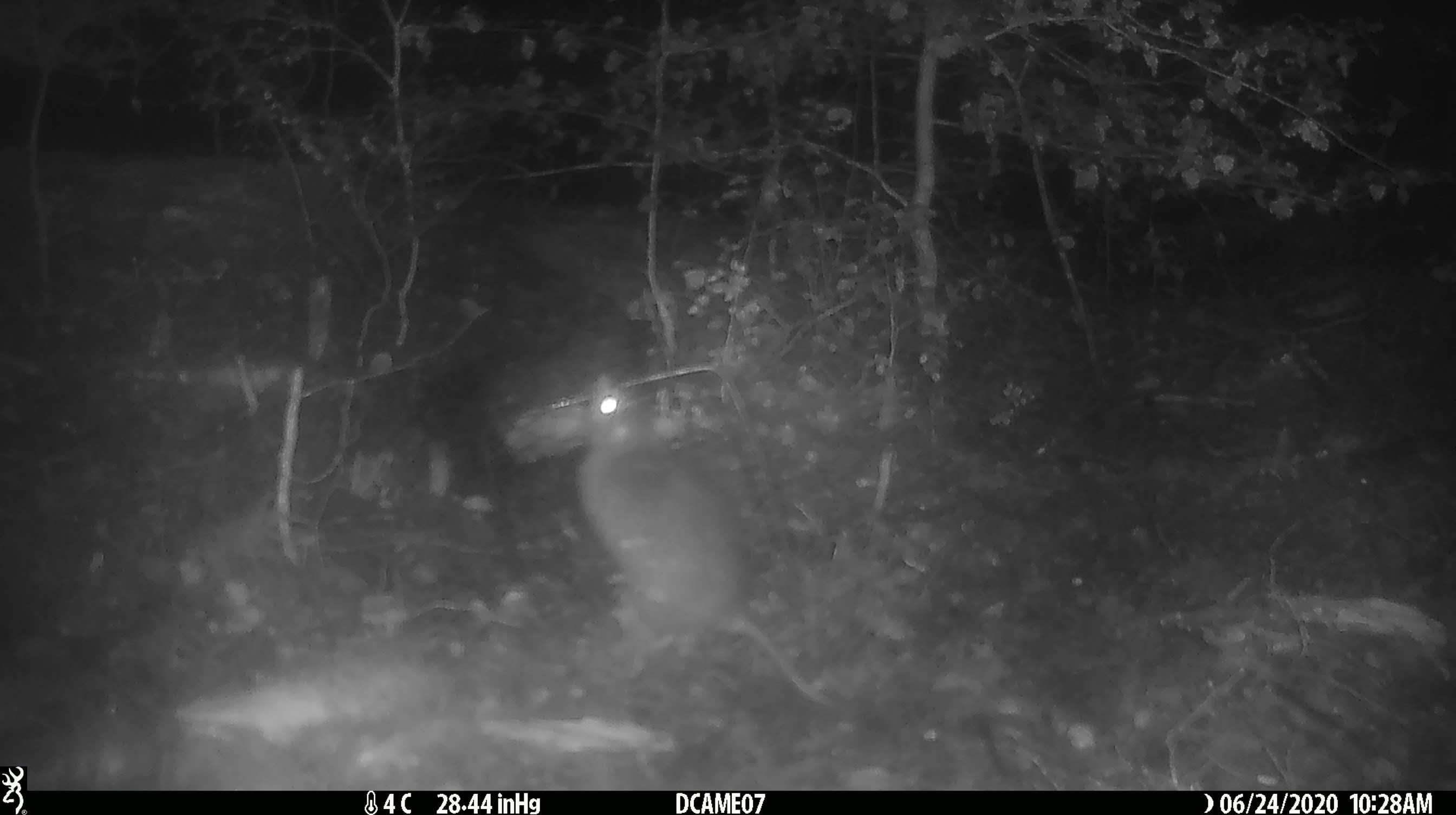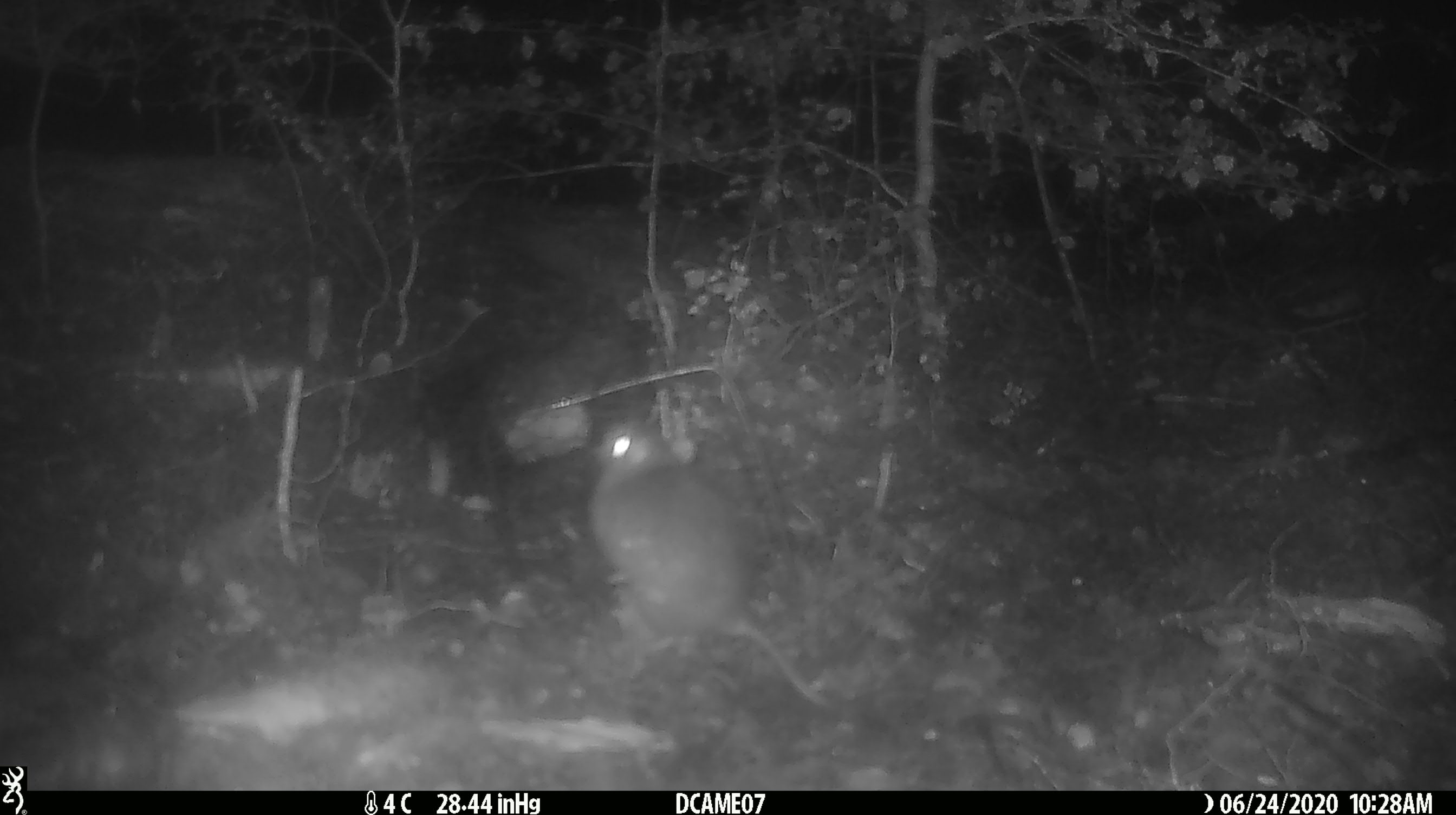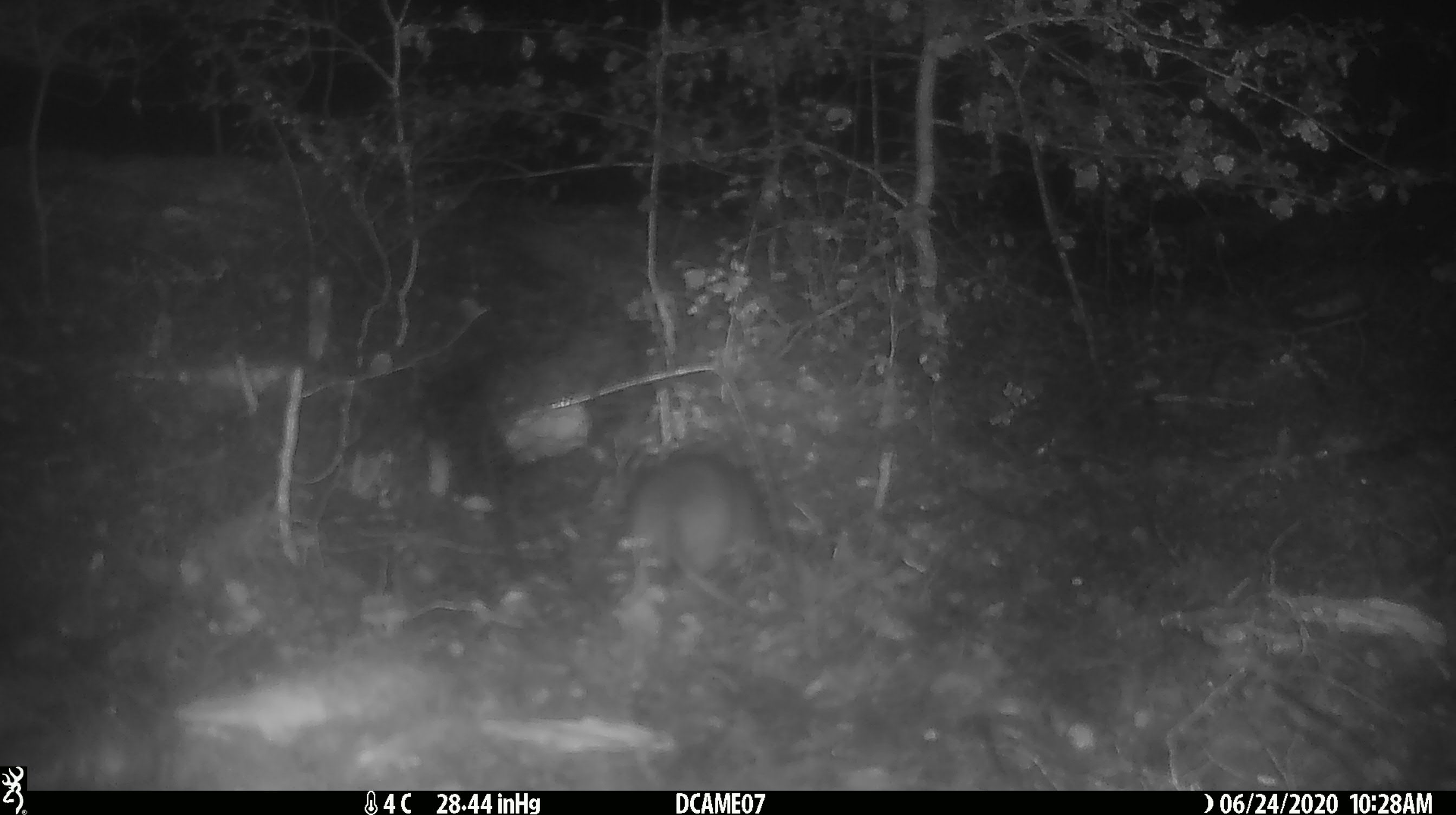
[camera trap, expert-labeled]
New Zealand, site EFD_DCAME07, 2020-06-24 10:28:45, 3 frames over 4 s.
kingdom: Animalia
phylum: Chordata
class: Mammalia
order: Rodentia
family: Muridae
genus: Rattus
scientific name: Rattus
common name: rat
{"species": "rat (Rattus)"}